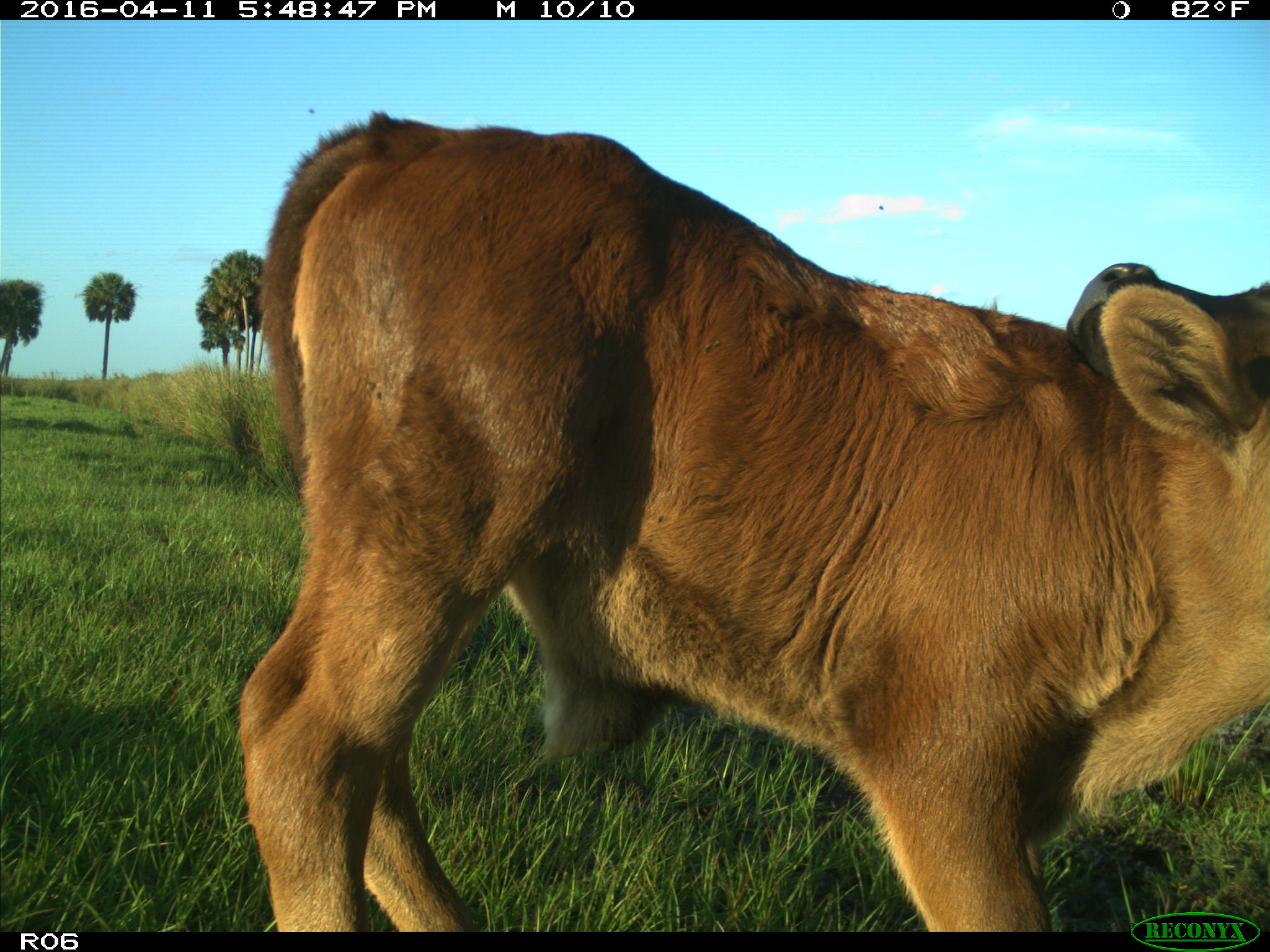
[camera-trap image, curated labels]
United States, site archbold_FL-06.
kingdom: Animalia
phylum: Chordata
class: Mammalia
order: Artiodactyla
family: Bovidae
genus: Bos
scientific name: Bos taurus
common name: domestic cow